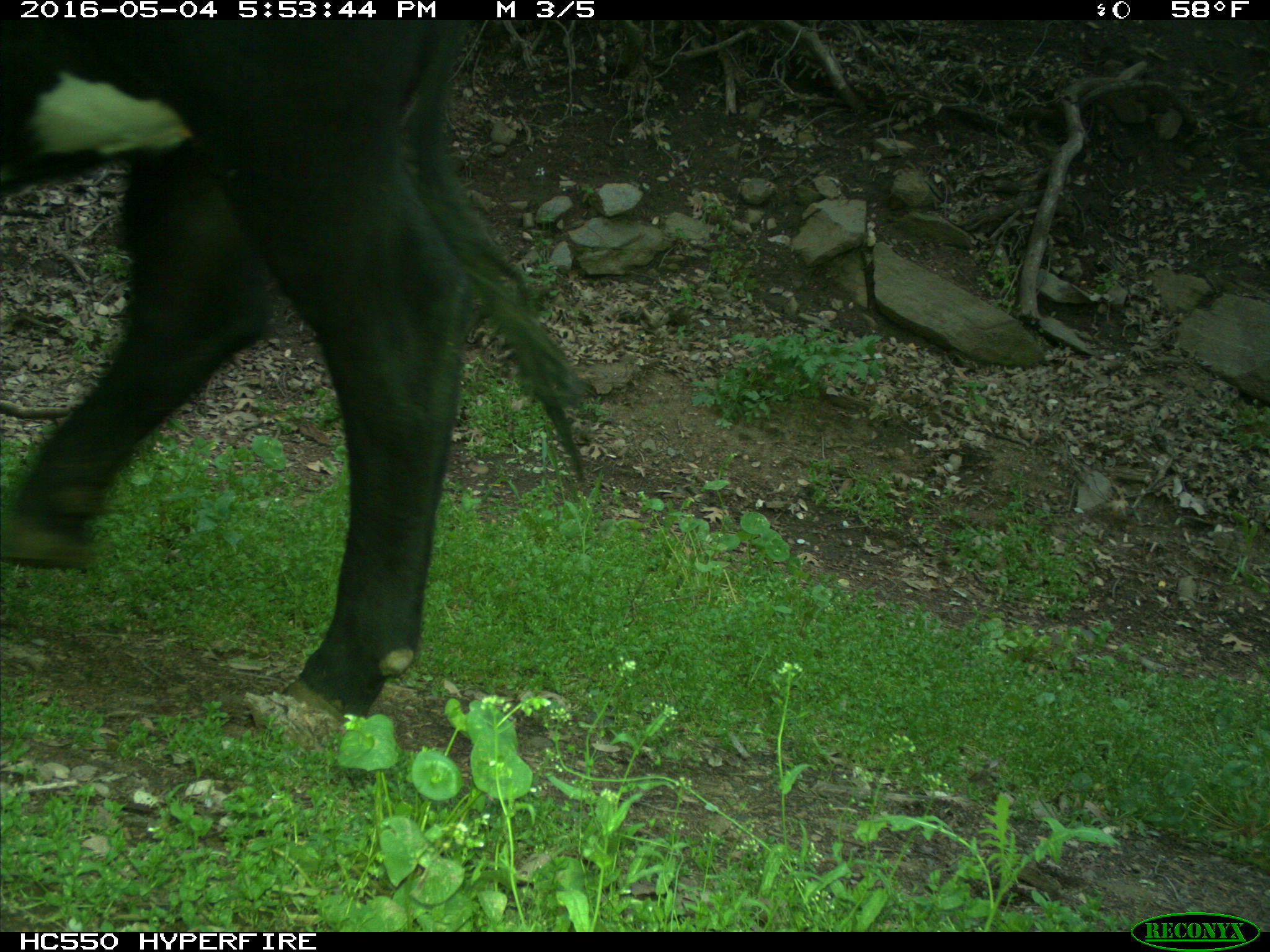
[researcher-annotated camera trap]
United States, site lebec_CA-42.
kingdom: Animalia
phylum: Chordata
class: Mammalia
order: Artiodactyla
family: Bovidae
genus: Bos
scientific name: Bos taurus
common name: domestic cow